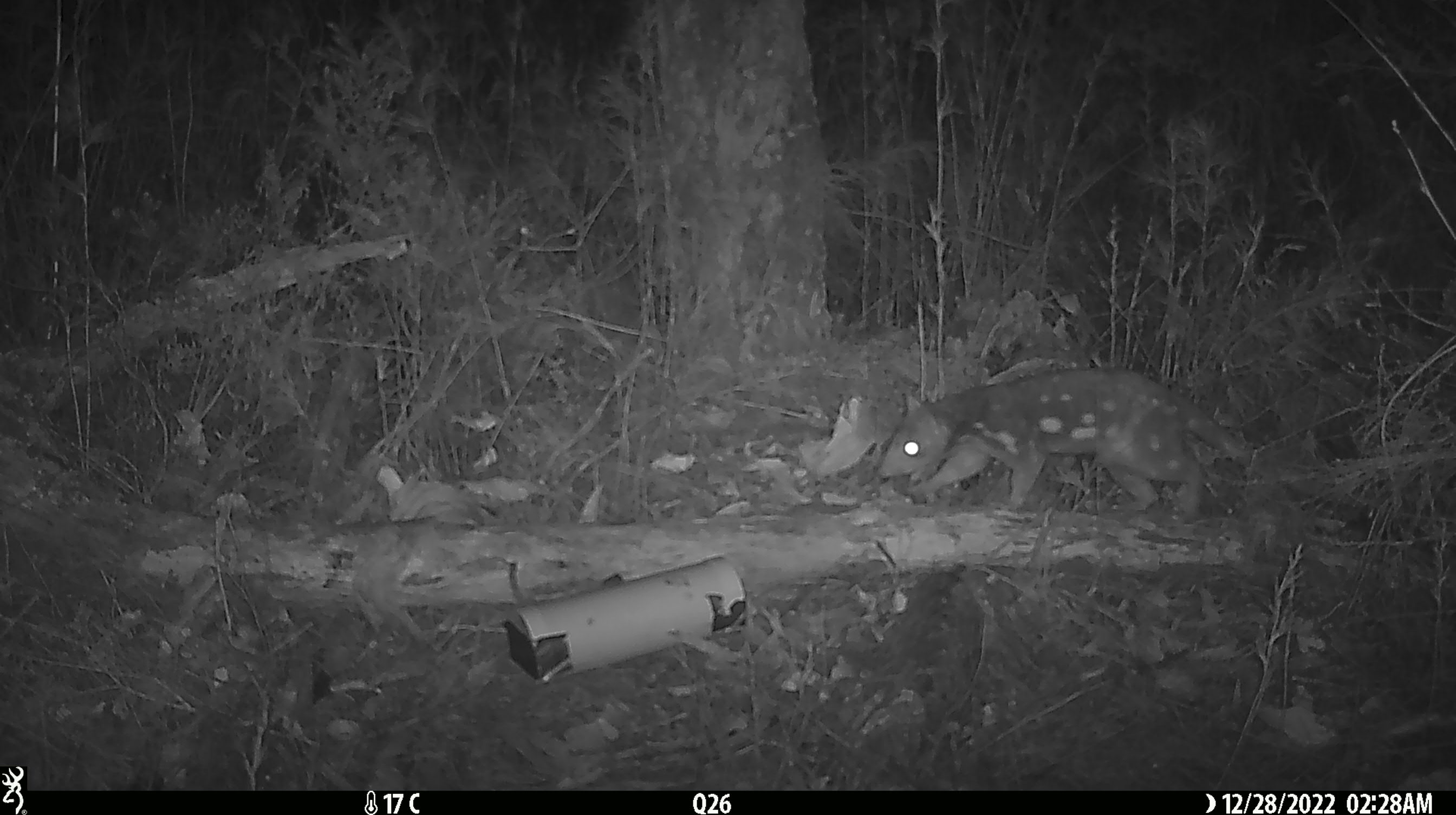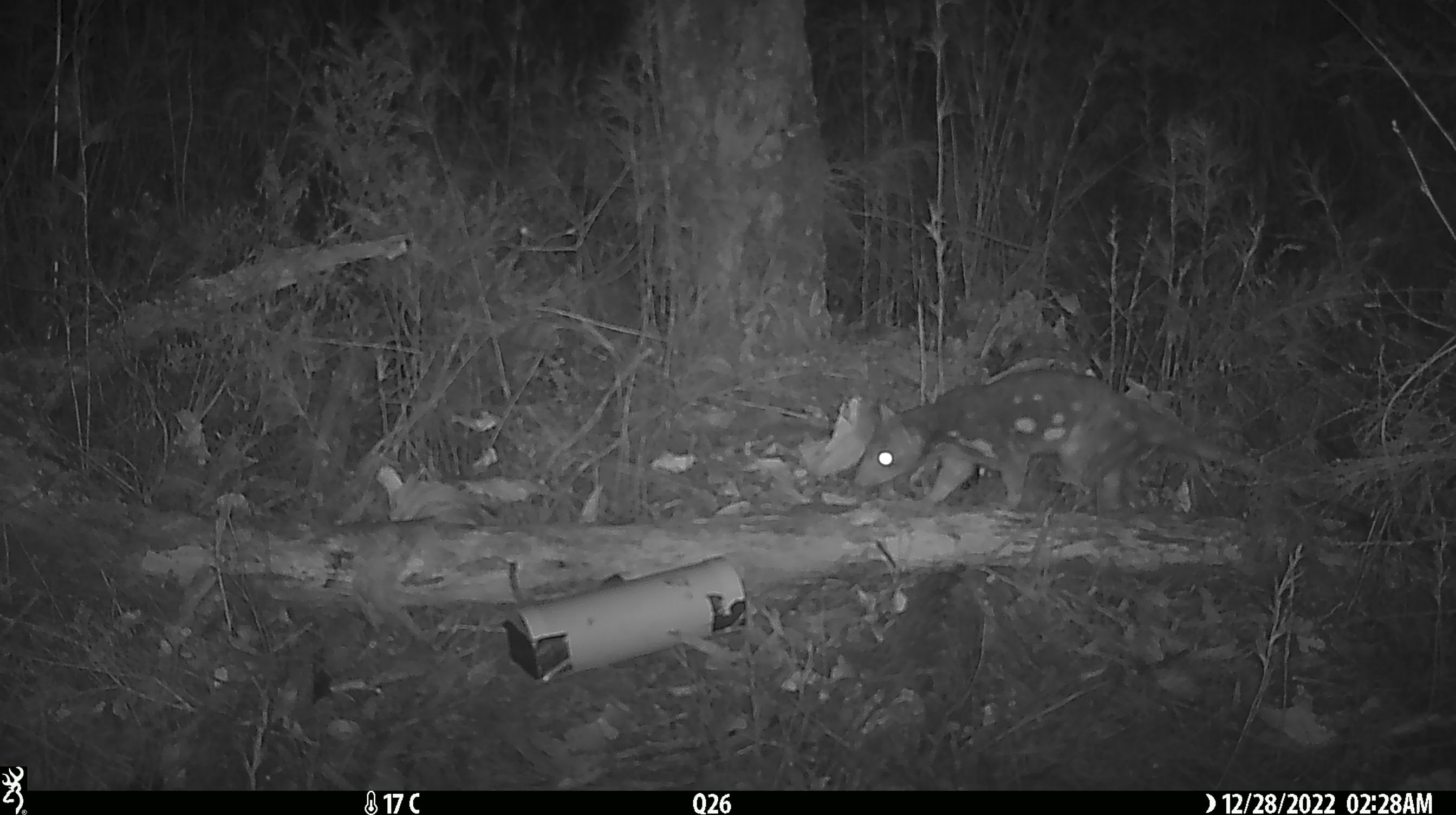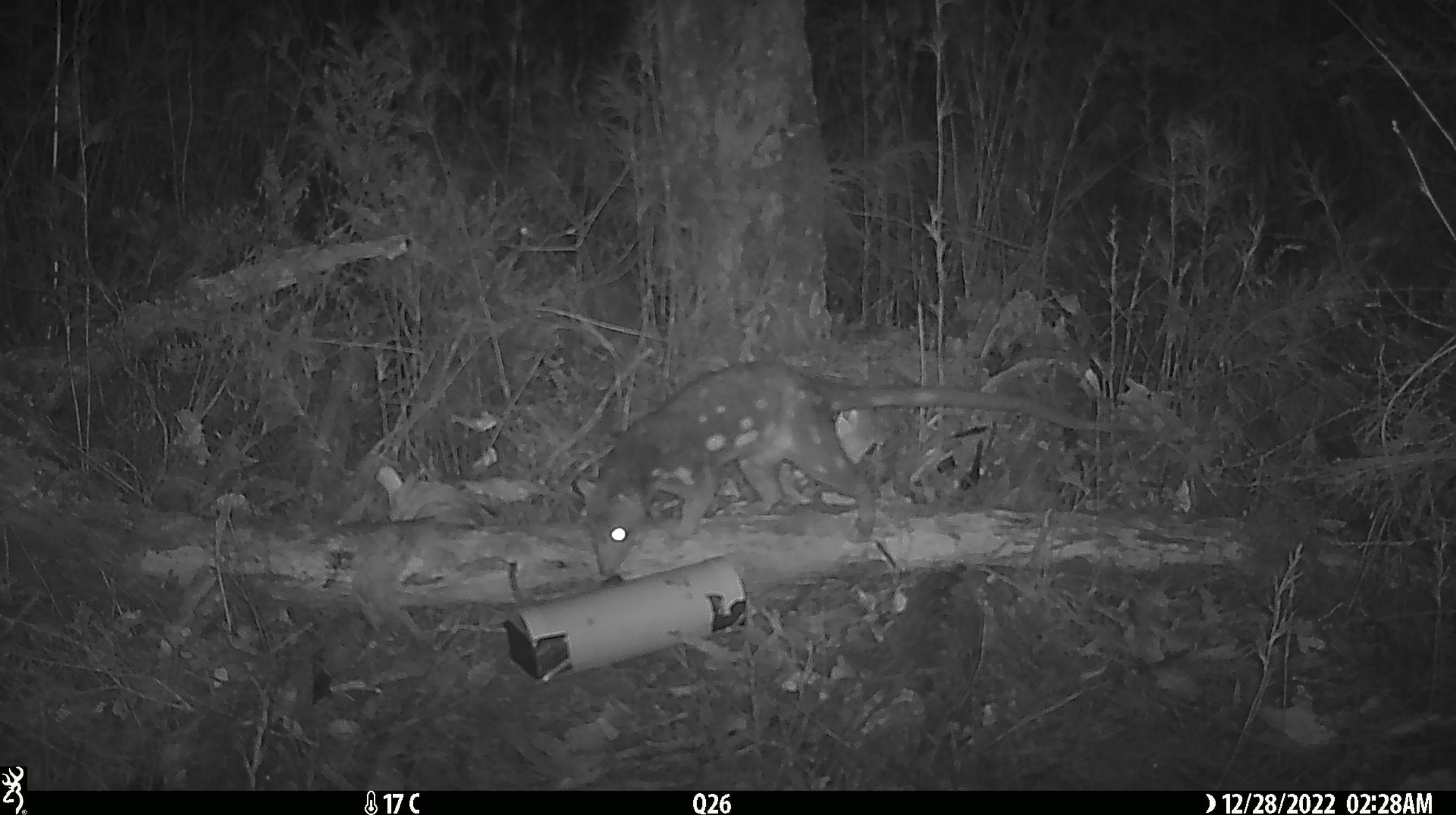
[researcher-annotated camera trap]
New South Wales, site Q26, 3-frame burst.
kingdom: Animalia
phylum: Chordata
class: Mammalia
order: Dasyuromorphia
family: Dasyuridae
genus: Dasyurus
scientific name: Dasyurus maculatus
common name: spotted-tailed quoll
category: quoll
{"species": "quoll (spotted-tailed quoll) (Dasyurus maculatus)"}